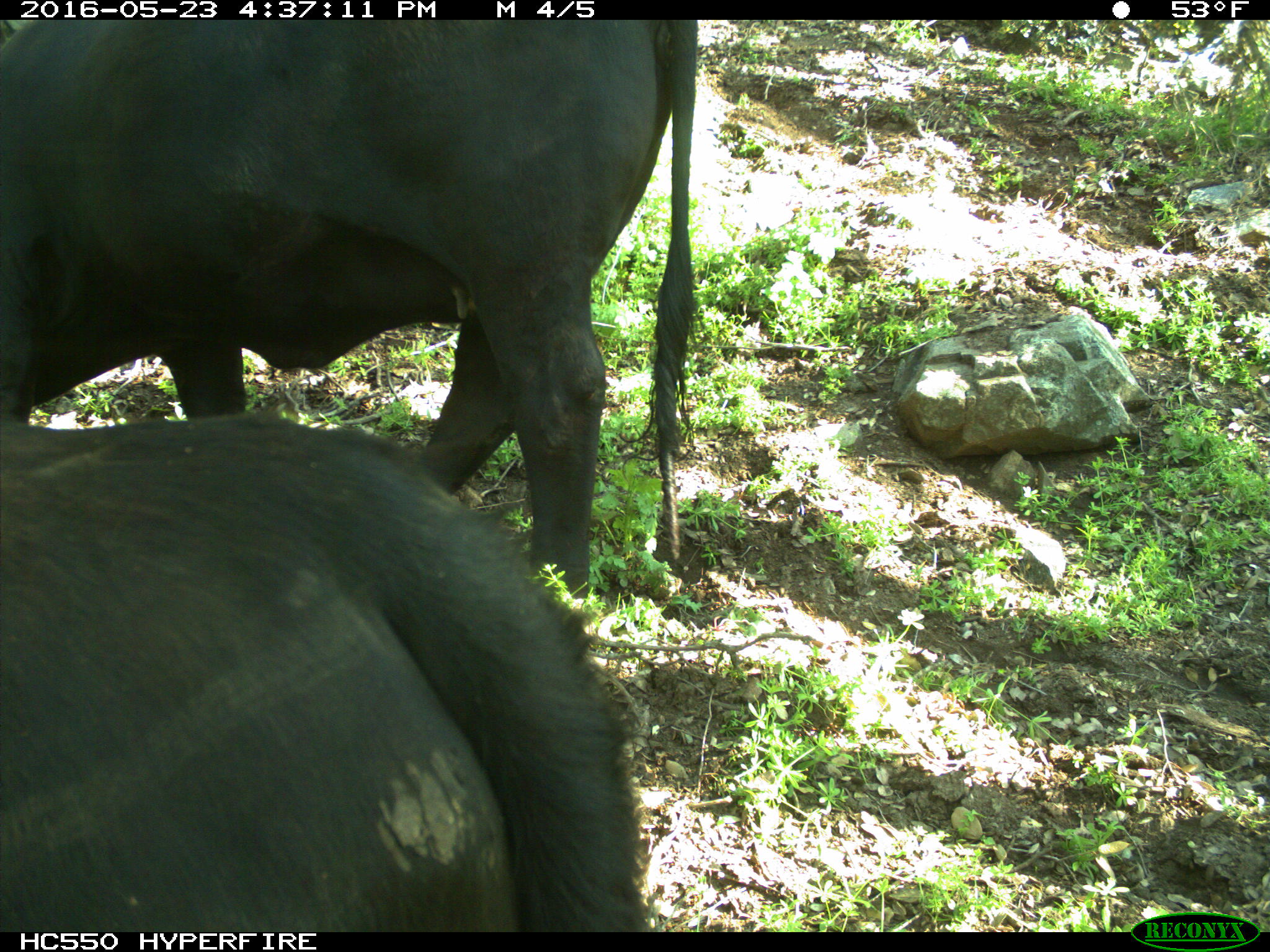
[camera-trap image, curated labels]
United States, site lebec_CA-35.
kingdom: Animalia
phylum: Chordata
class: Mammalia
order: Artiodactyla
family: Bovidae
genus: Bos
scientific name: Bos taurus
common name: domestic cow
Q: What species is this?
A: Bos taurus (domestic cow).